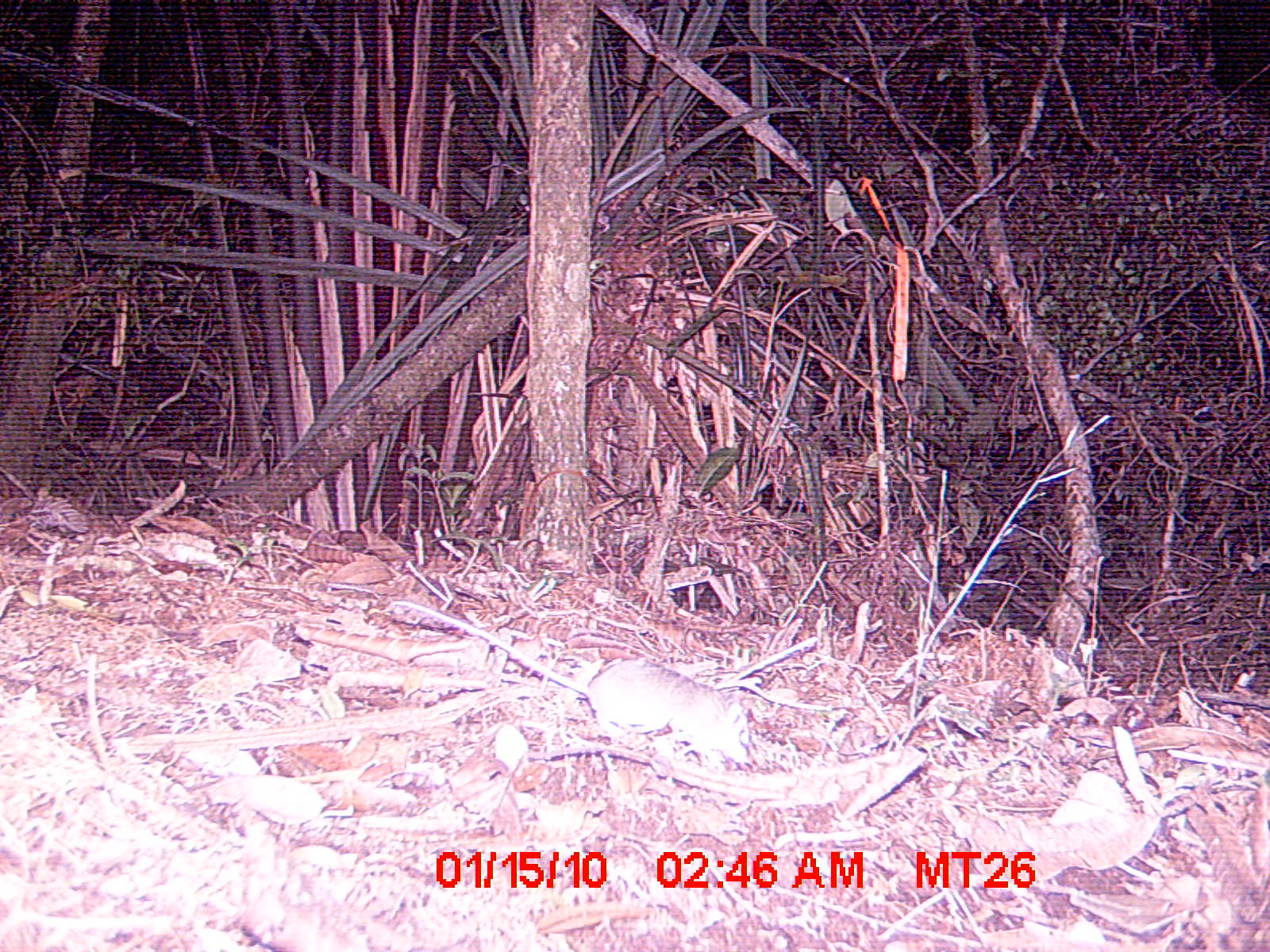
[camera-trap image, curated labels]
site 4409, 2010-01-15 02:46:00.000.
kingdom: Animalia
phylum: Chordata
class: Mammalia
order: Rodentia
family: Nesomyidae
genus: Eliurus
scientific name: Eliurus petteri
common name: petter's tuft-tailed rat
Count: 1.